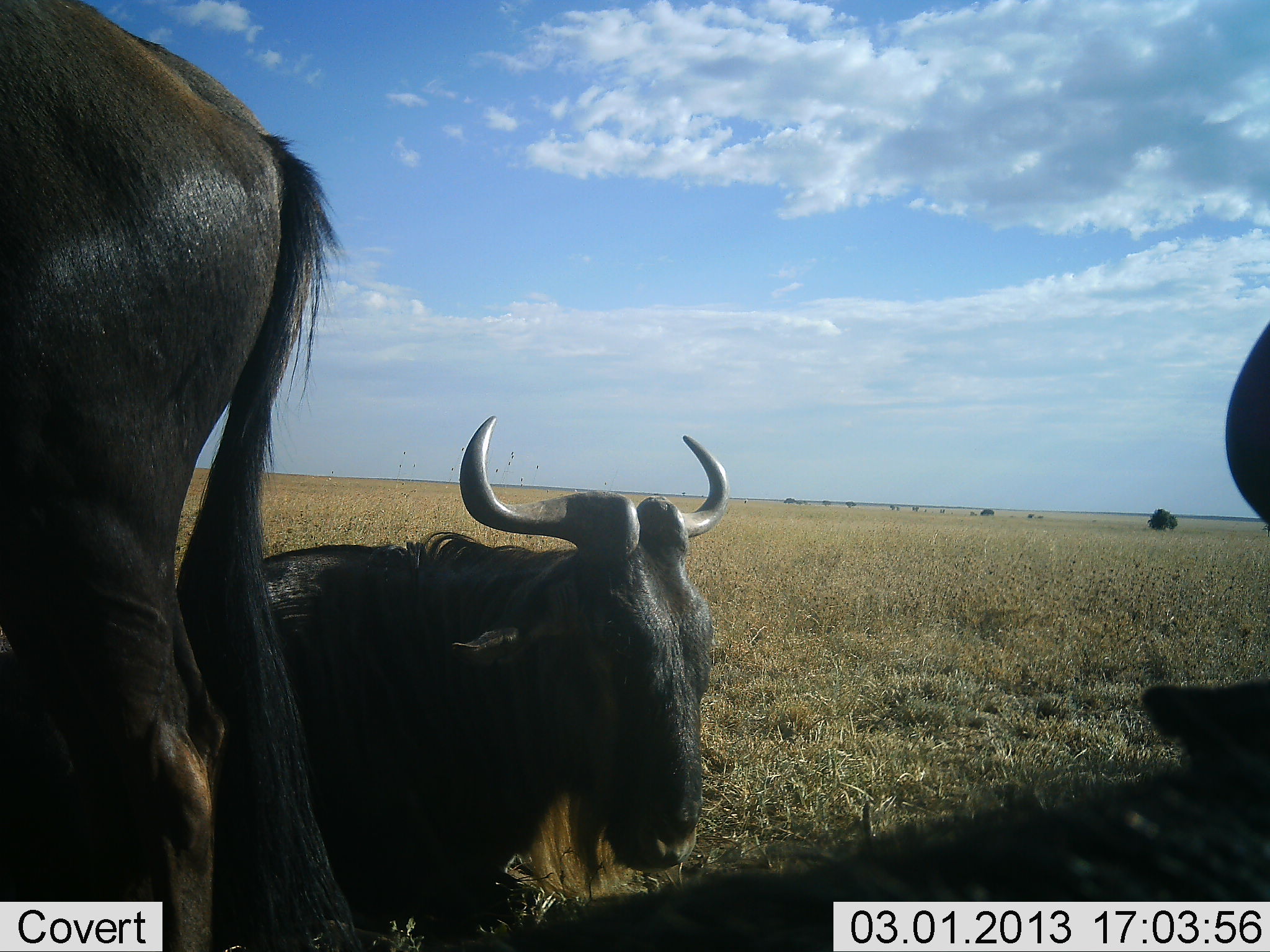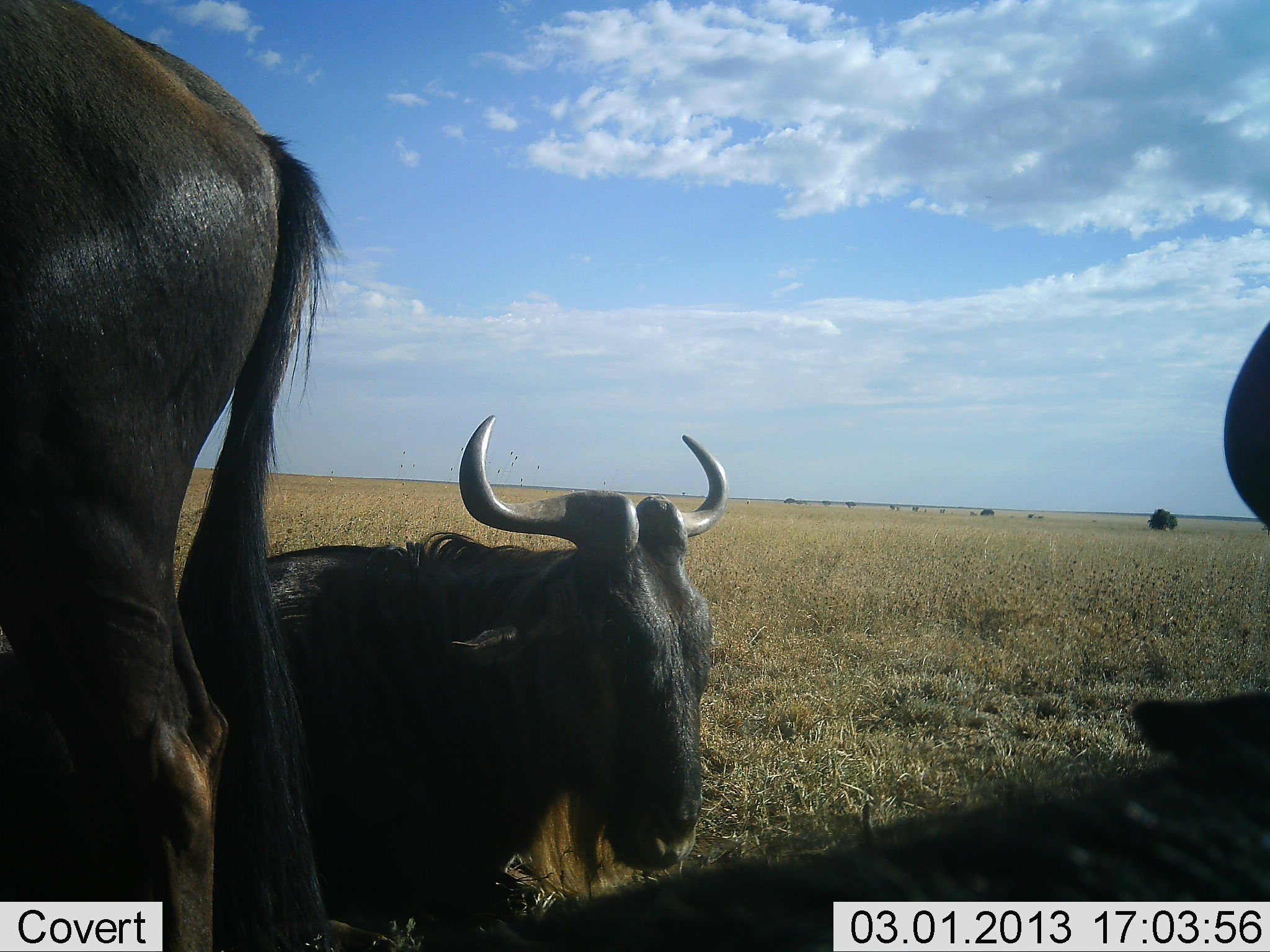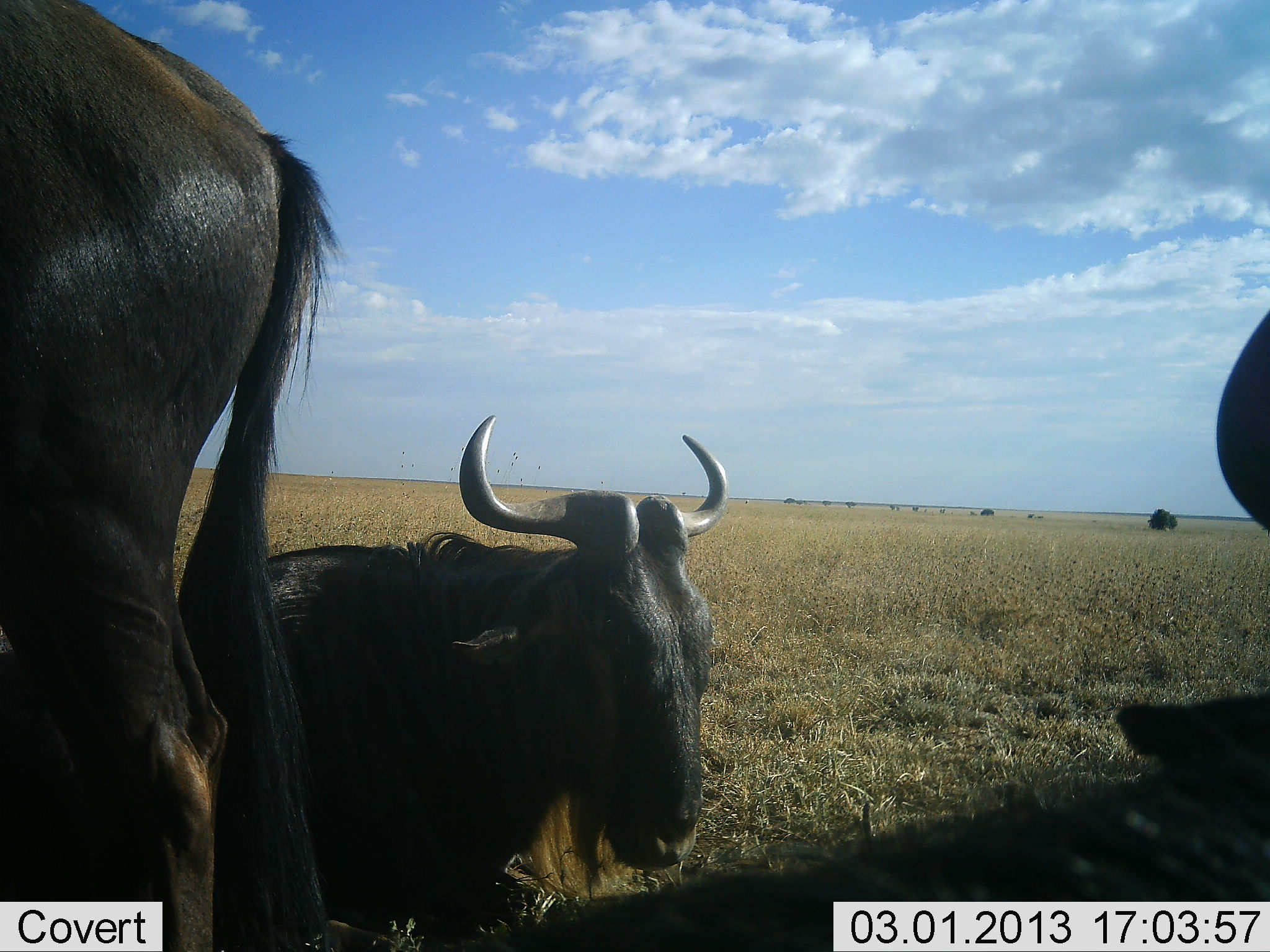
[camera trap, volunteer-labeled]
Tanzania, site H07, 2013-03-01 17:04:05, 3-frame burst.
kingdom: Animalia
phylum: Chordata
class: Mammalia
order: Artiodactyla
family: Bovidae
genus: Connochaetes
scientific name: Connochaetes taurinus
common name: blue wildebeest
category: wildebeest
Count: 3.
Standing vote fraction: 67%.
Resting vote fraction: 92%.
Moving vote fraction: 8%.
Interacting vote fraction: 0%.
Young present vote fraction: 0%.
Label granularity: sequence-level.